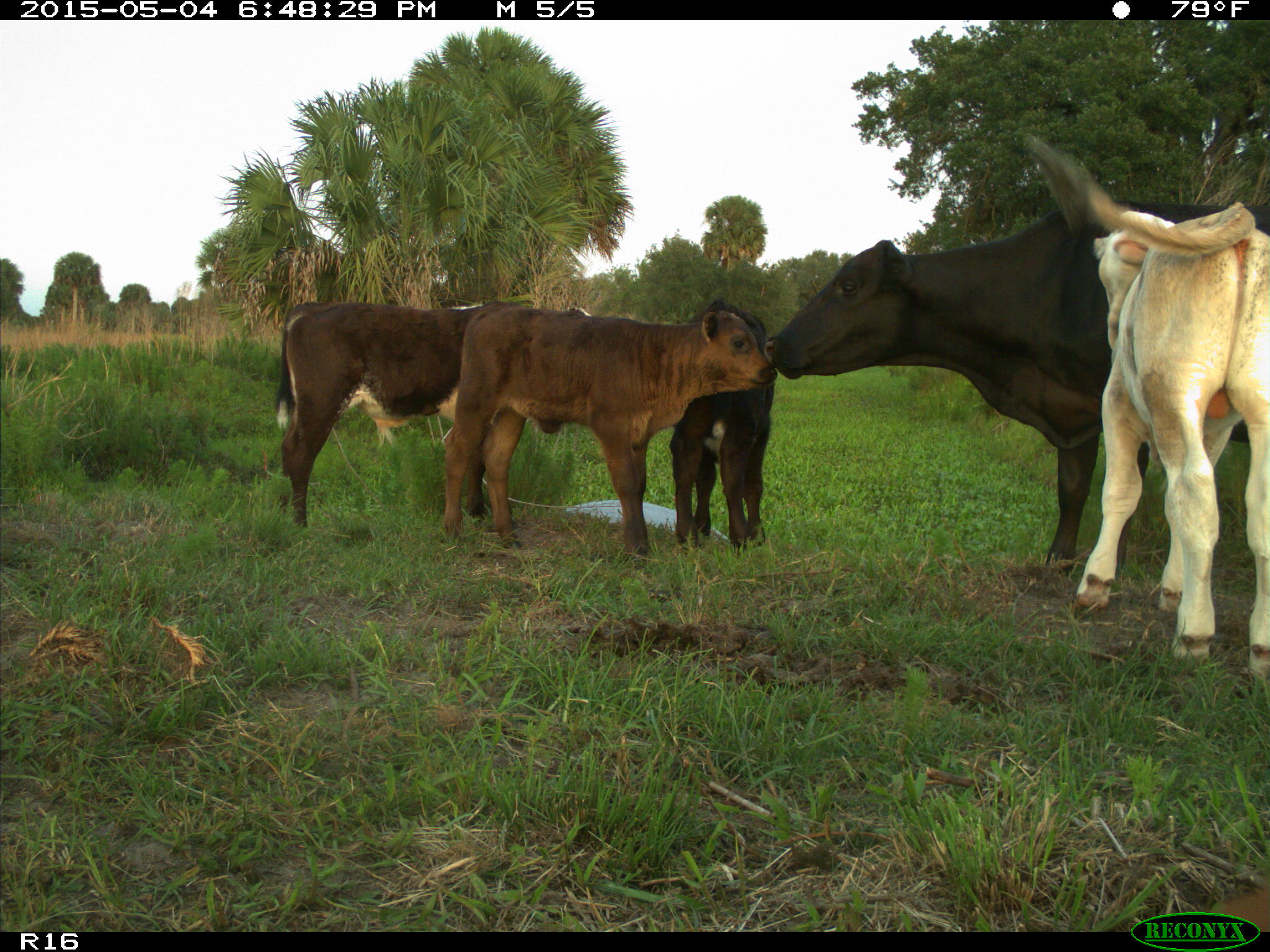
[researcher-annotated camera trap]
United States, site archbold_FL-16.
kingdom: Animalia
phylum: Chordata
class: Mammalia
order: Artiodactyla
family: Bovidae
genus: Bos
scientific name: Bos taurus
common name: domestic cow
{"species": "Bos taurus (domestic cow)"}